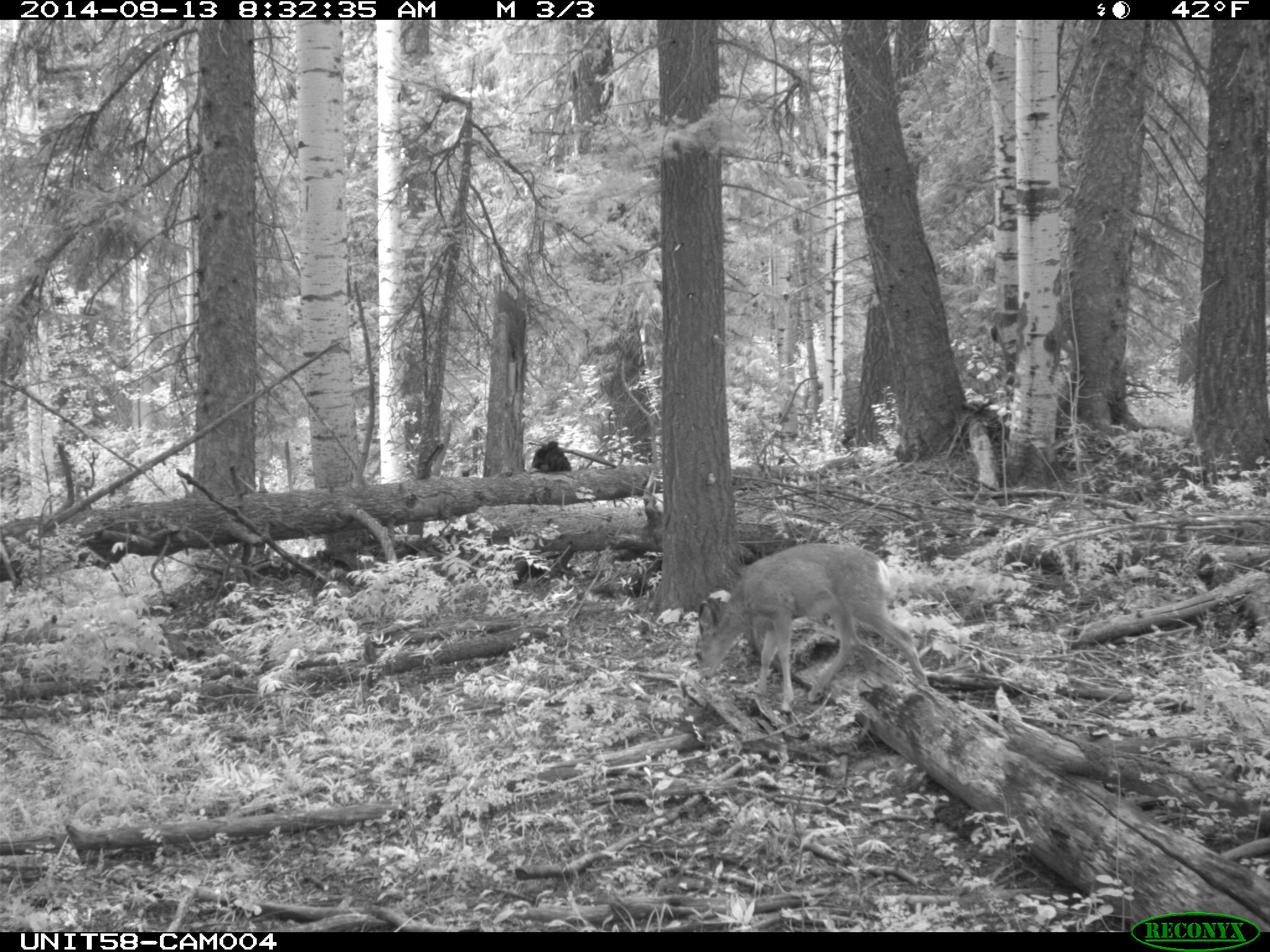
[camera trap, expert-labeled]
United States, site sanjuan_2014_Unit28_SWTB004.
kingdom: Animalia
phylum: Chordata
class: Mammalia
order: Artiodactyla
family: Cervidae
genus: Odocoileus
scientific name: Odocoileus hemionus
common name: mule deer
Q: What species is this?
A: Odocoileus hemionus (mule deer).